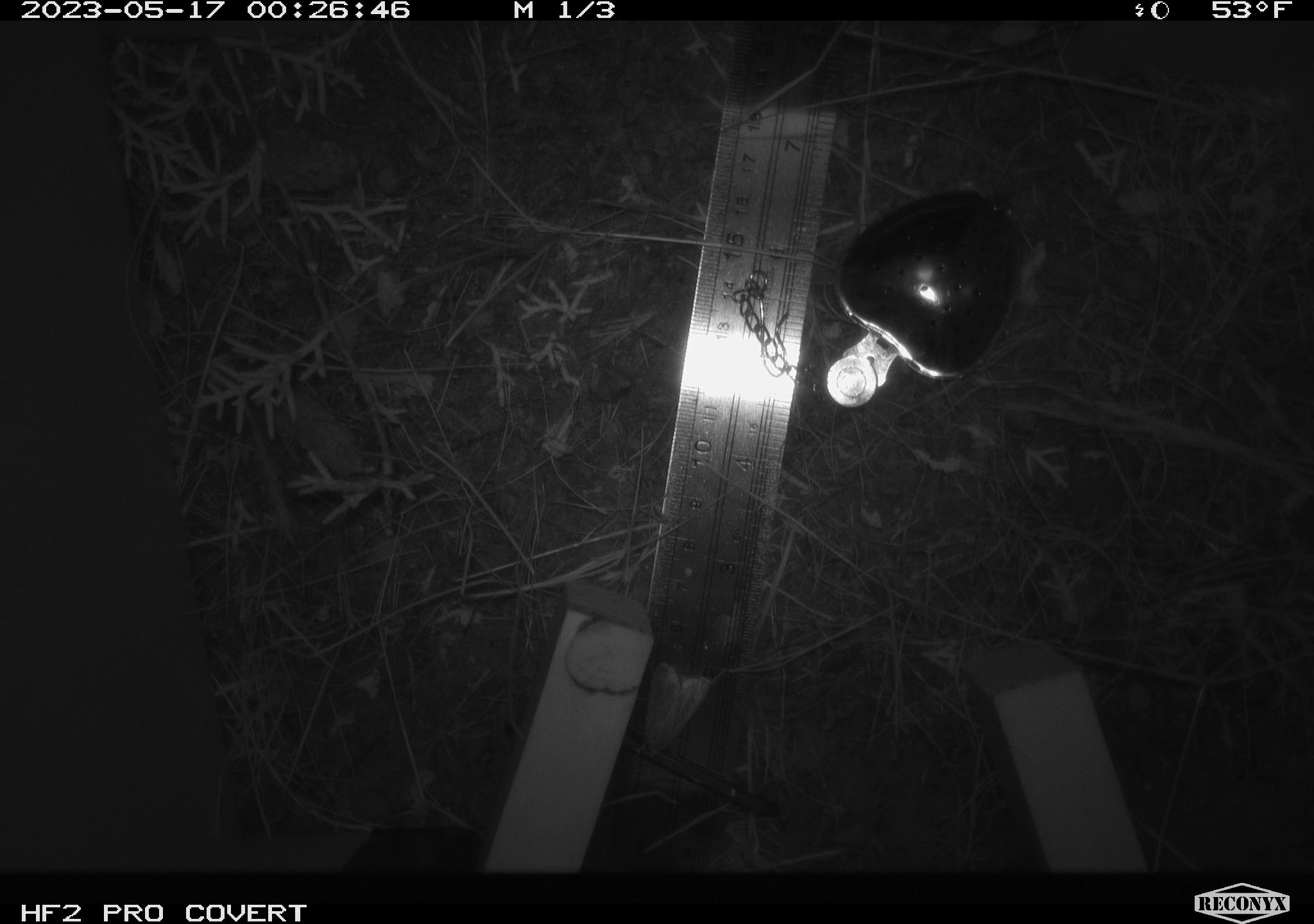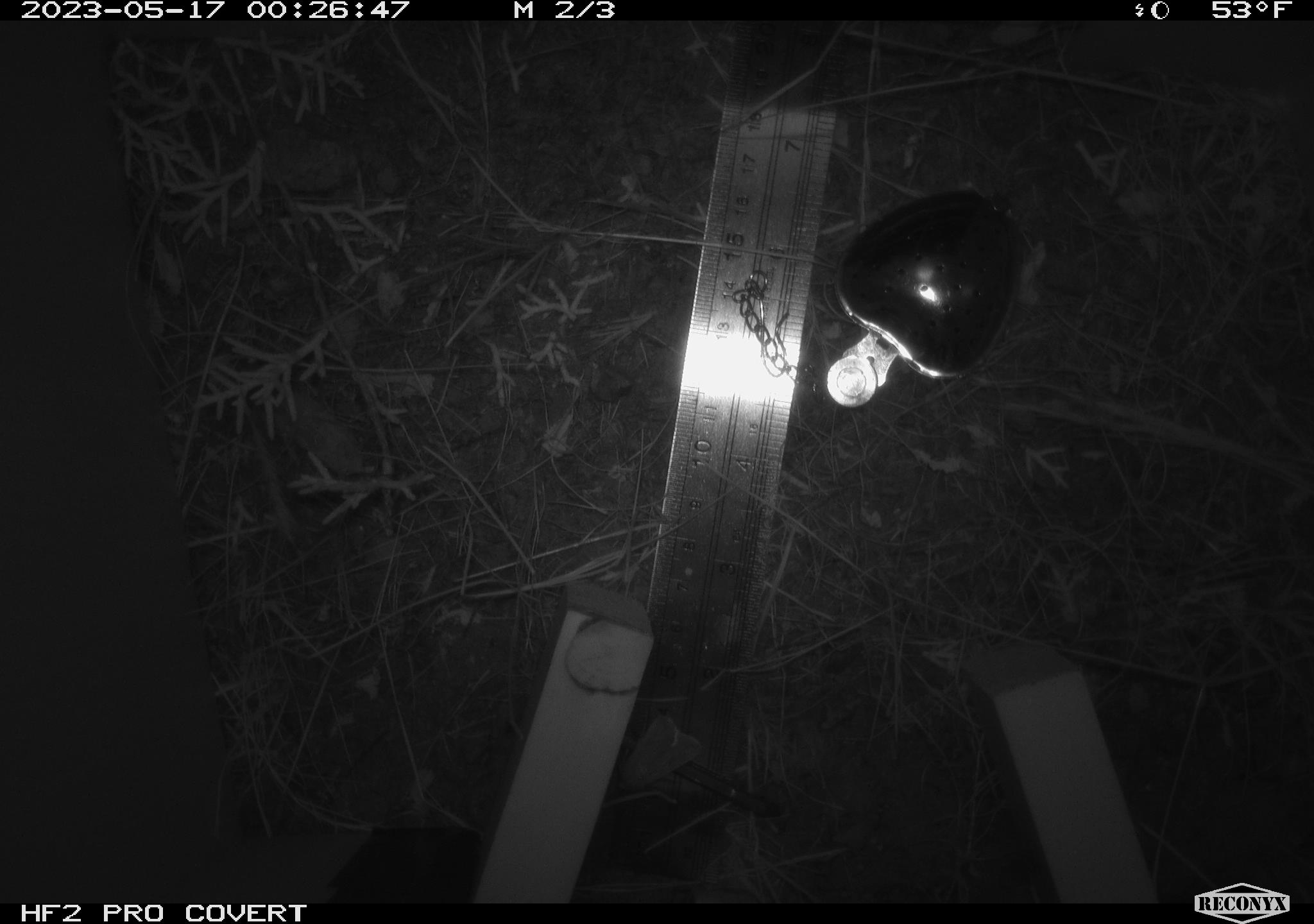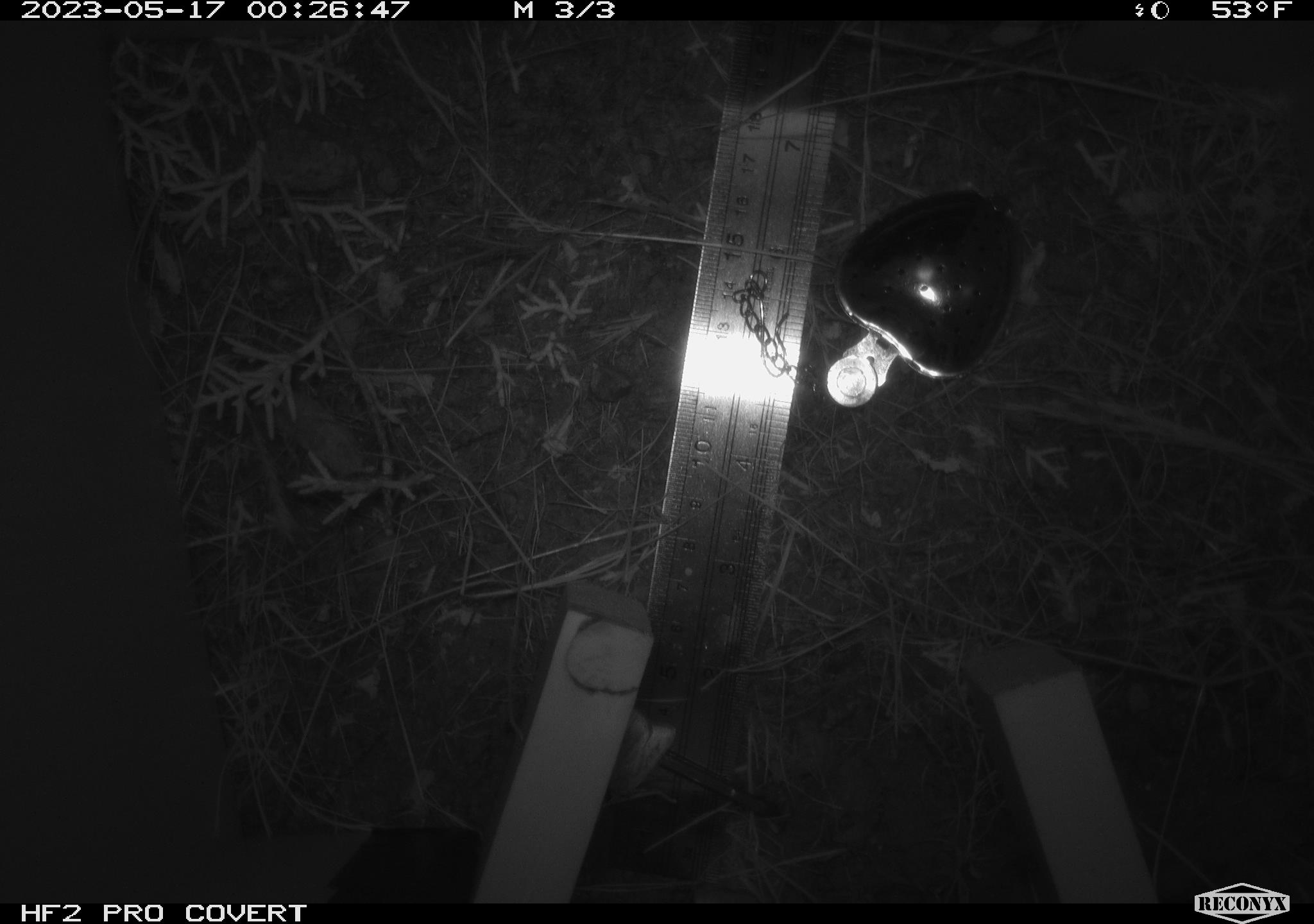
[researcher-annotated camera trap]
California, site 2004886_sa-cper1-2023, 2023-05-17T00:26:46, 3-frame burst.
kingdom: Animalia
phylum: Arthropoda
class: Insecta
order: Lepidoptera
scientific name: Lepidoptera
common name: butterflies and moths